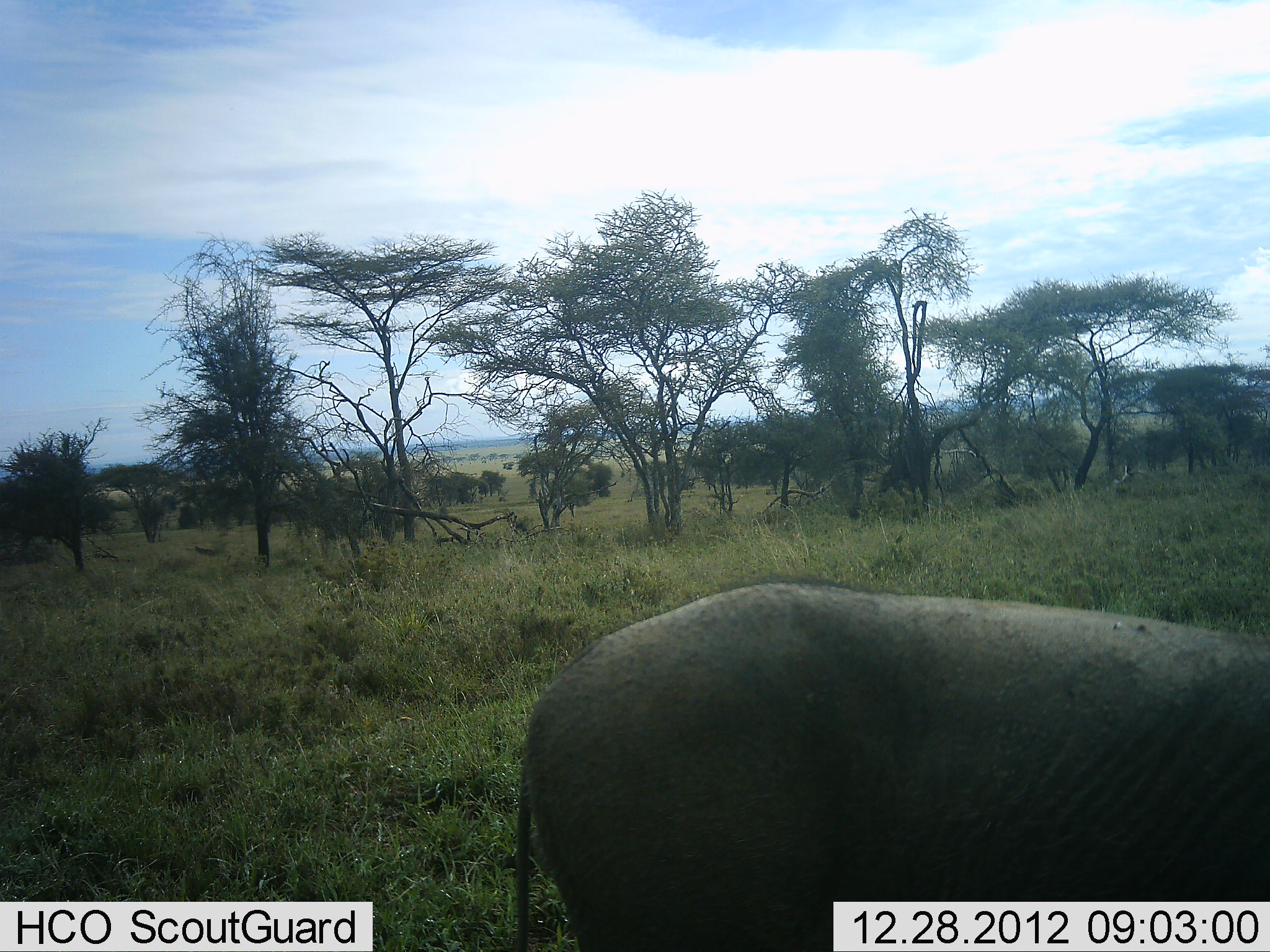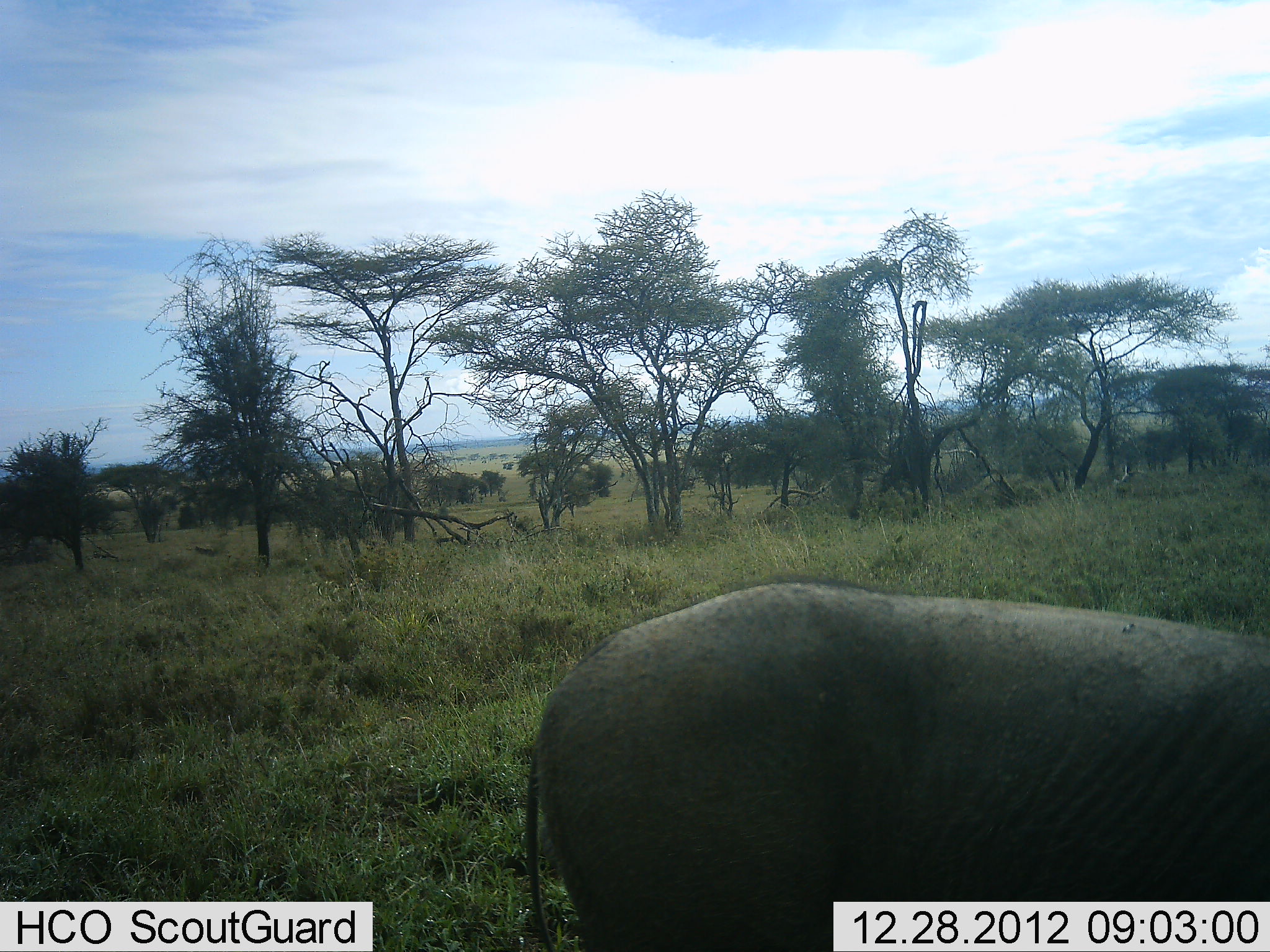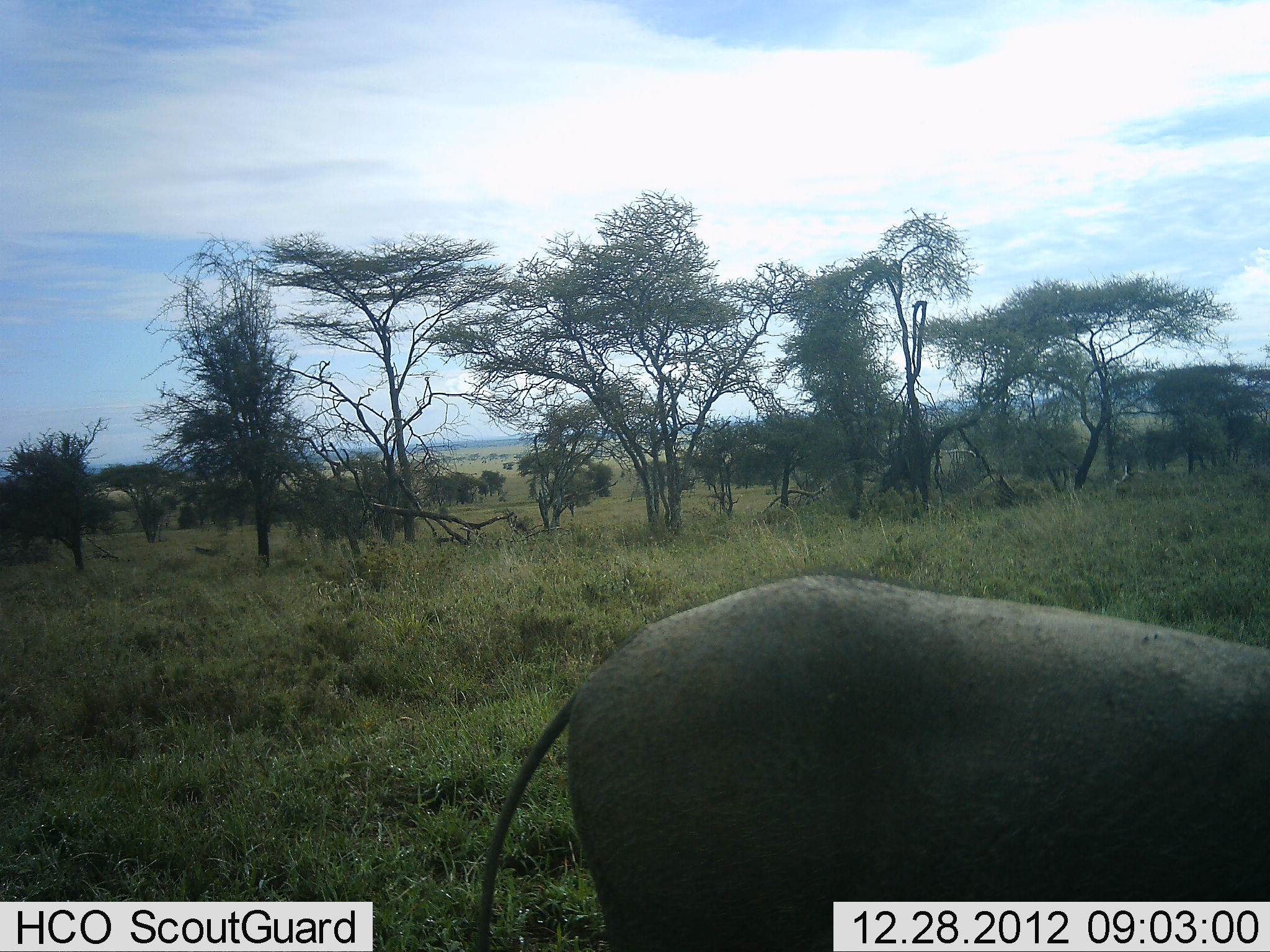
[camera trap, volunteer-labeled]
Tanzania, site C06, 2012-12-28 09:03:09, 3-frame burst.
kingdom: Animalia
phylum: Chordata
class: Mammalia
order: Artiodactyla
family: Suidae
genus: Phacochoerus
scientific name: Phacochoerus africanus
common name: warthog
Warthog (Phacochoerus africanus), count 1. Behavior (volunteer vote fractions): standing 72%, resting 0%, moving 0%, interacting 0%. Young present (vote fraction): 0%. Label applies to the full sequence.